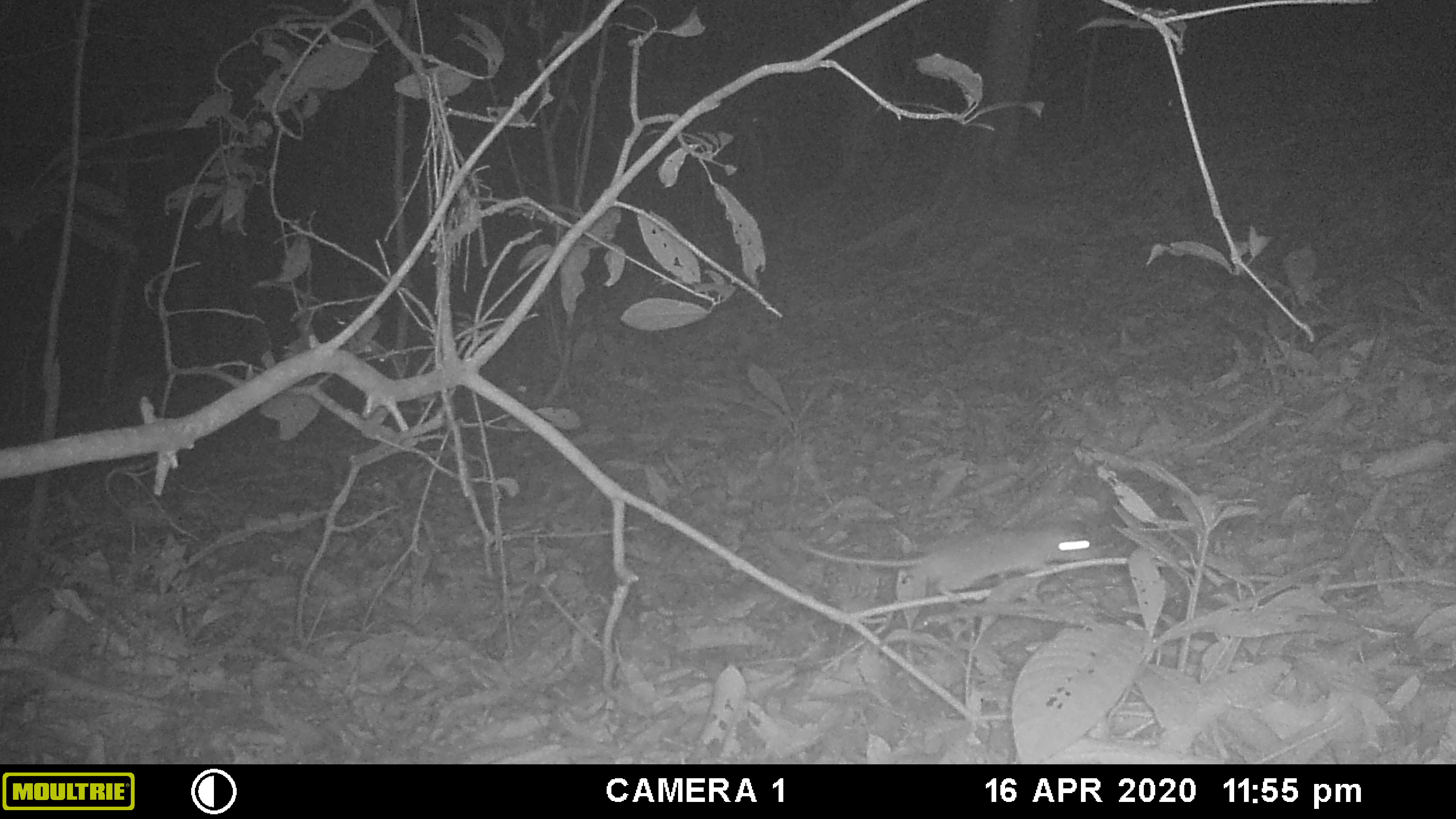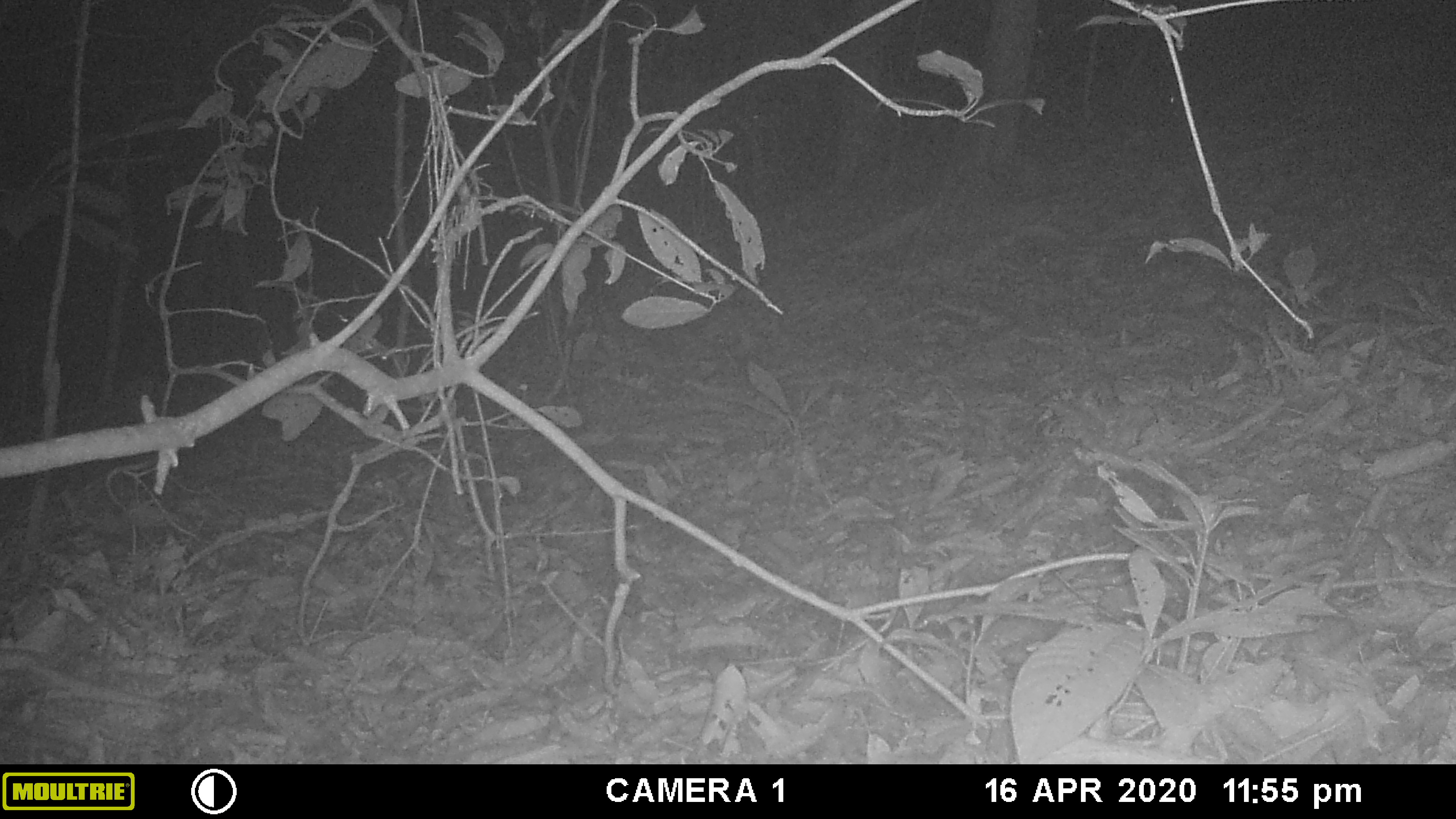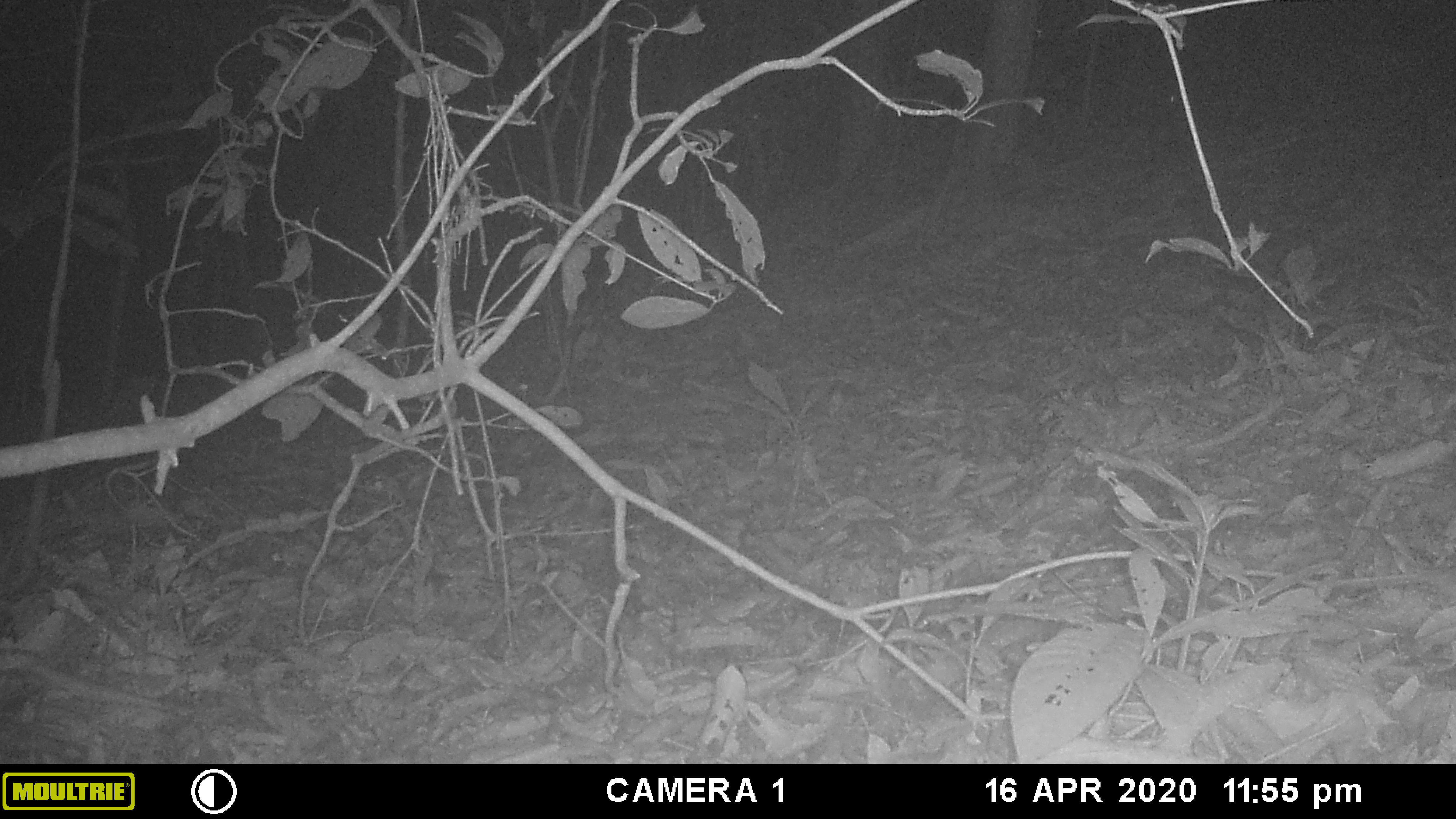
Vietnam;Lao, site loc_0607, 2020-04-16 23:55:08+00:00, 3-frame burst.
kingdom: Animalia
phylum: Chordata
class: Mammalia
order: Rodentia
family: Muridae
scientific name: Muridae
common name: old-world mice and rats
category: unidentified murid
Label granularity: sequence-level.